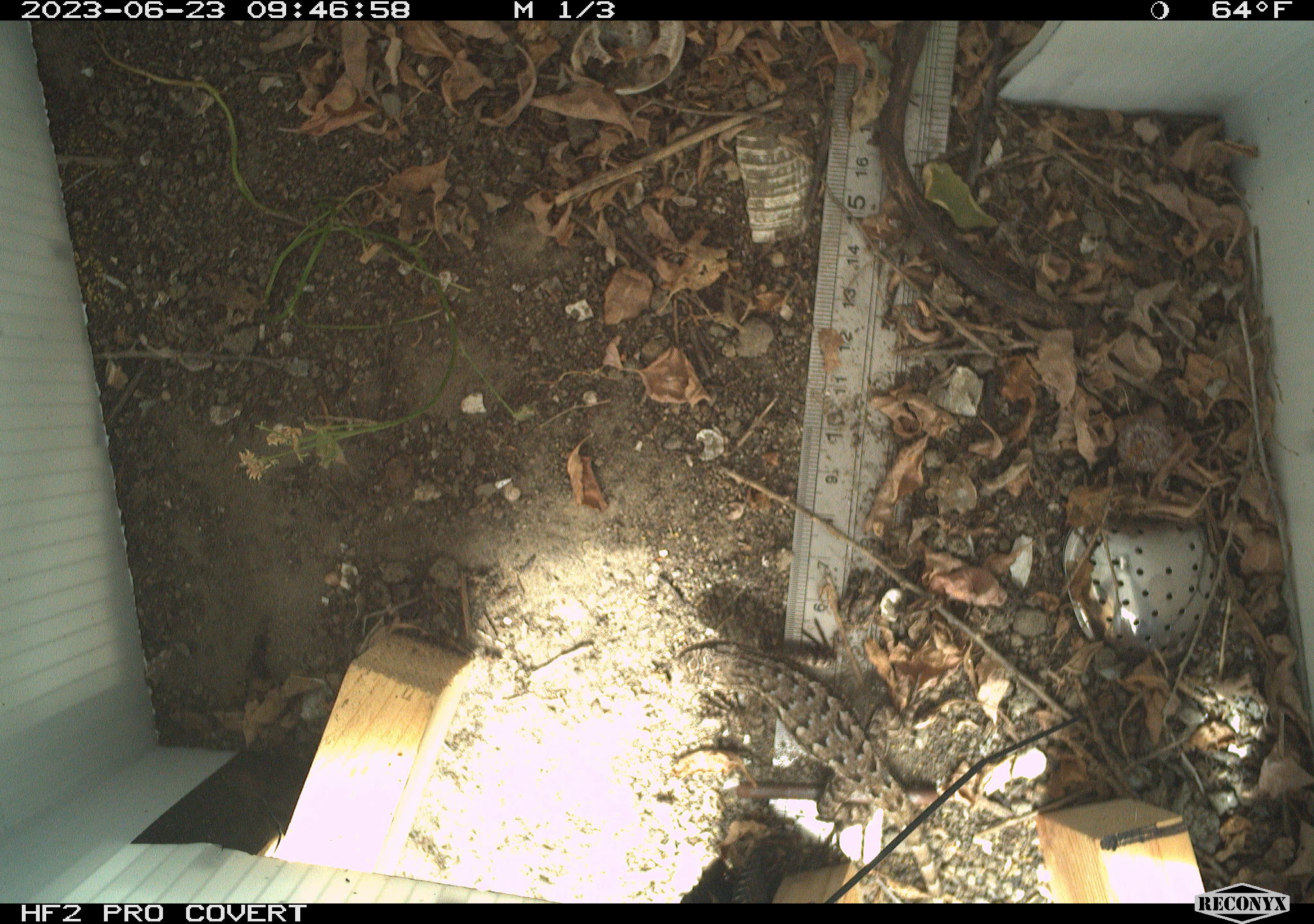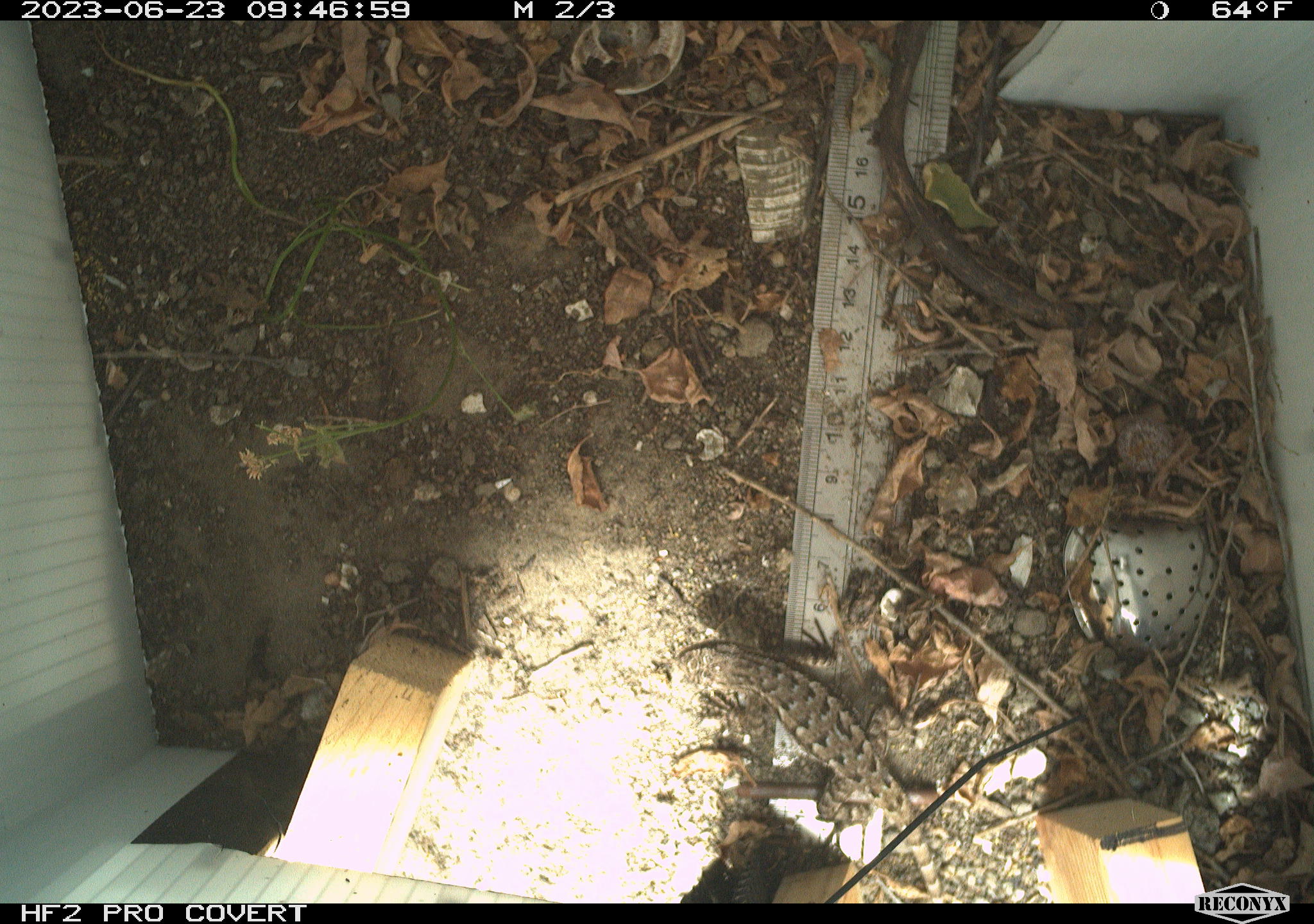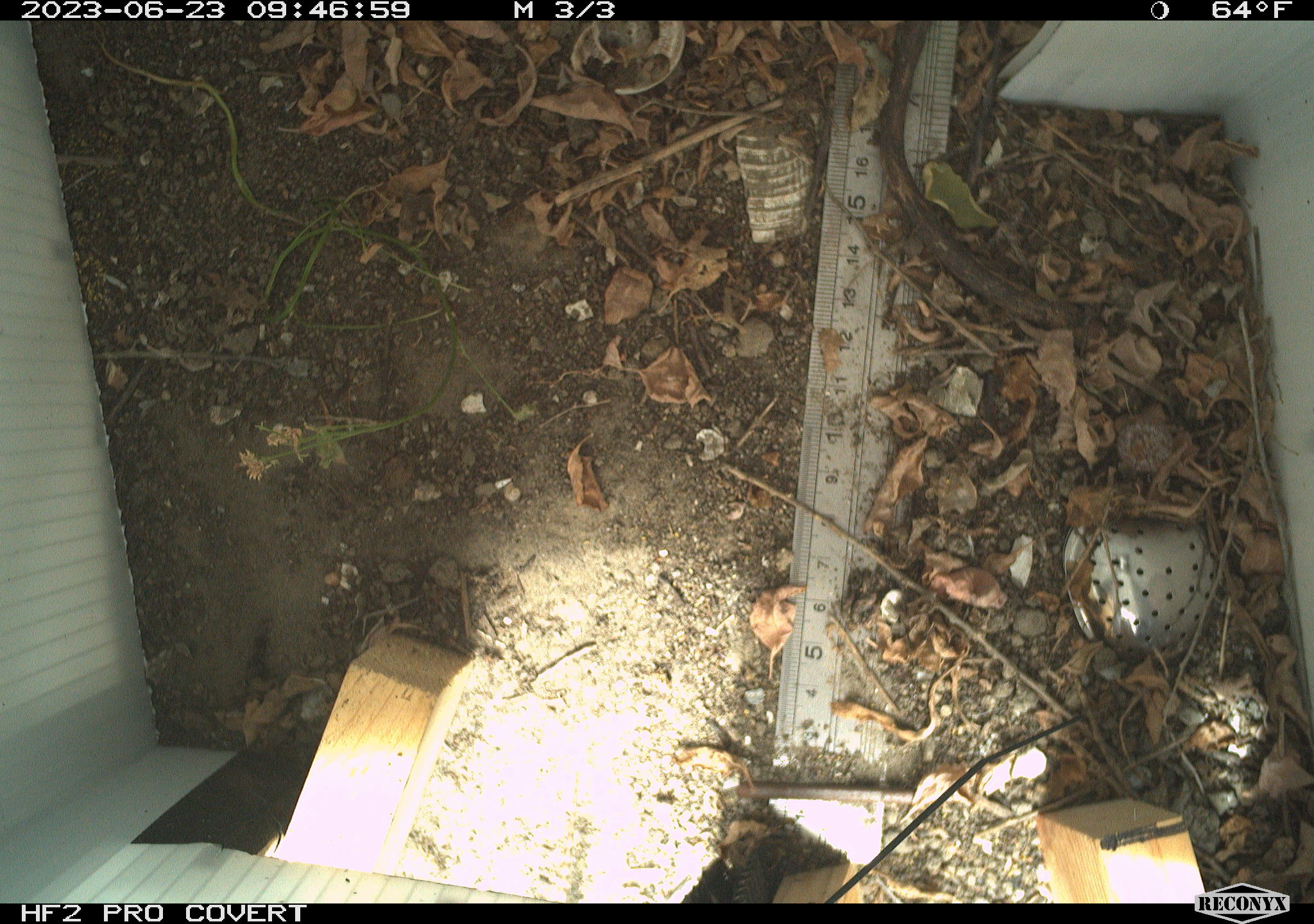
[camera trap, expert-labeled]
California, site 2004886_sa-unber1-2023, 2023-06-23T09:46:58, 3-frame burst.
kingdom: Animalia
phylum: Chordata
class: Reptilia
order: Squamata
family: Phrynosomatidae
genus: Sceloporus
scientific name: Sceloporus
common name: spiny lizards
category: sceloporus species